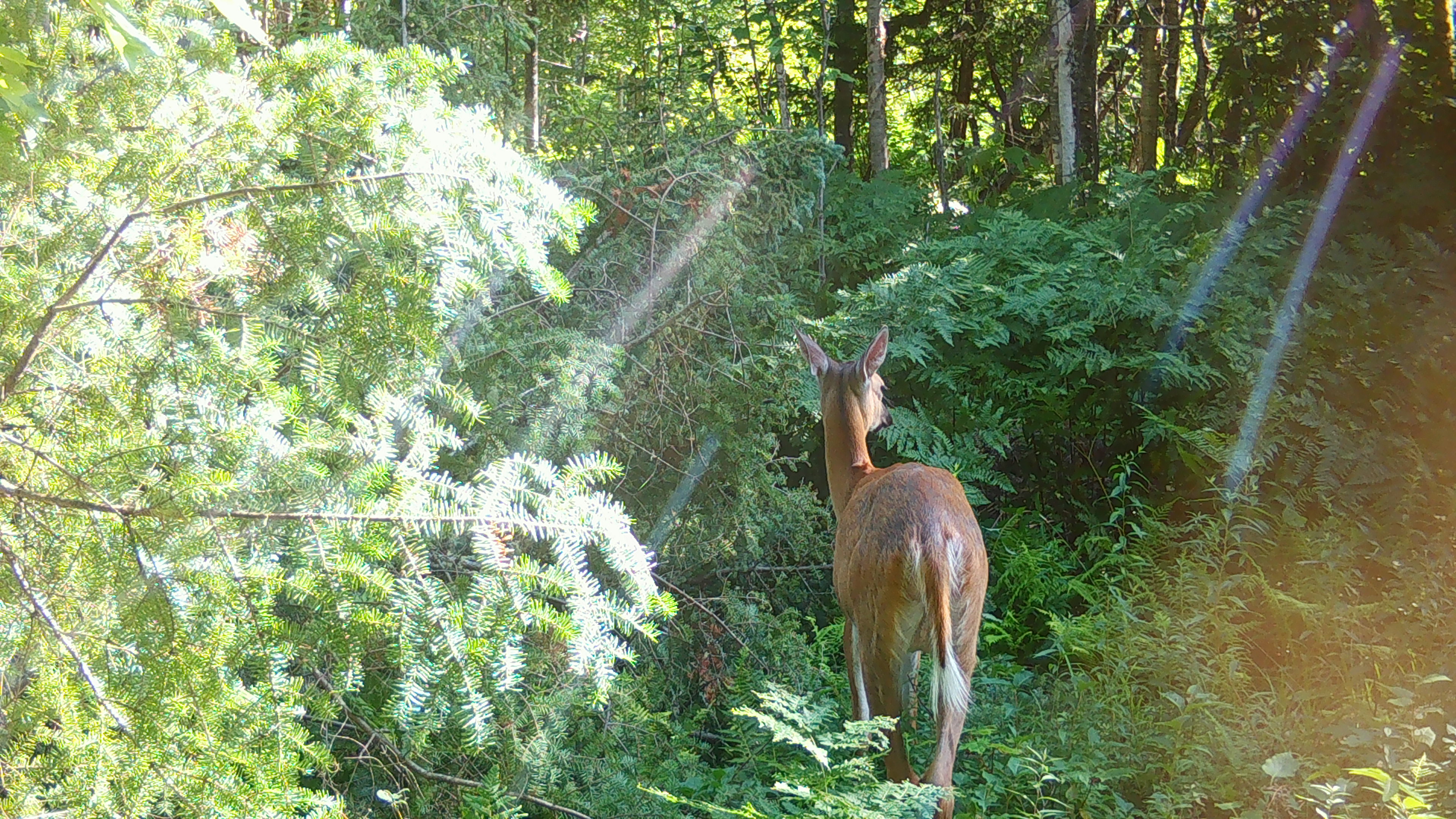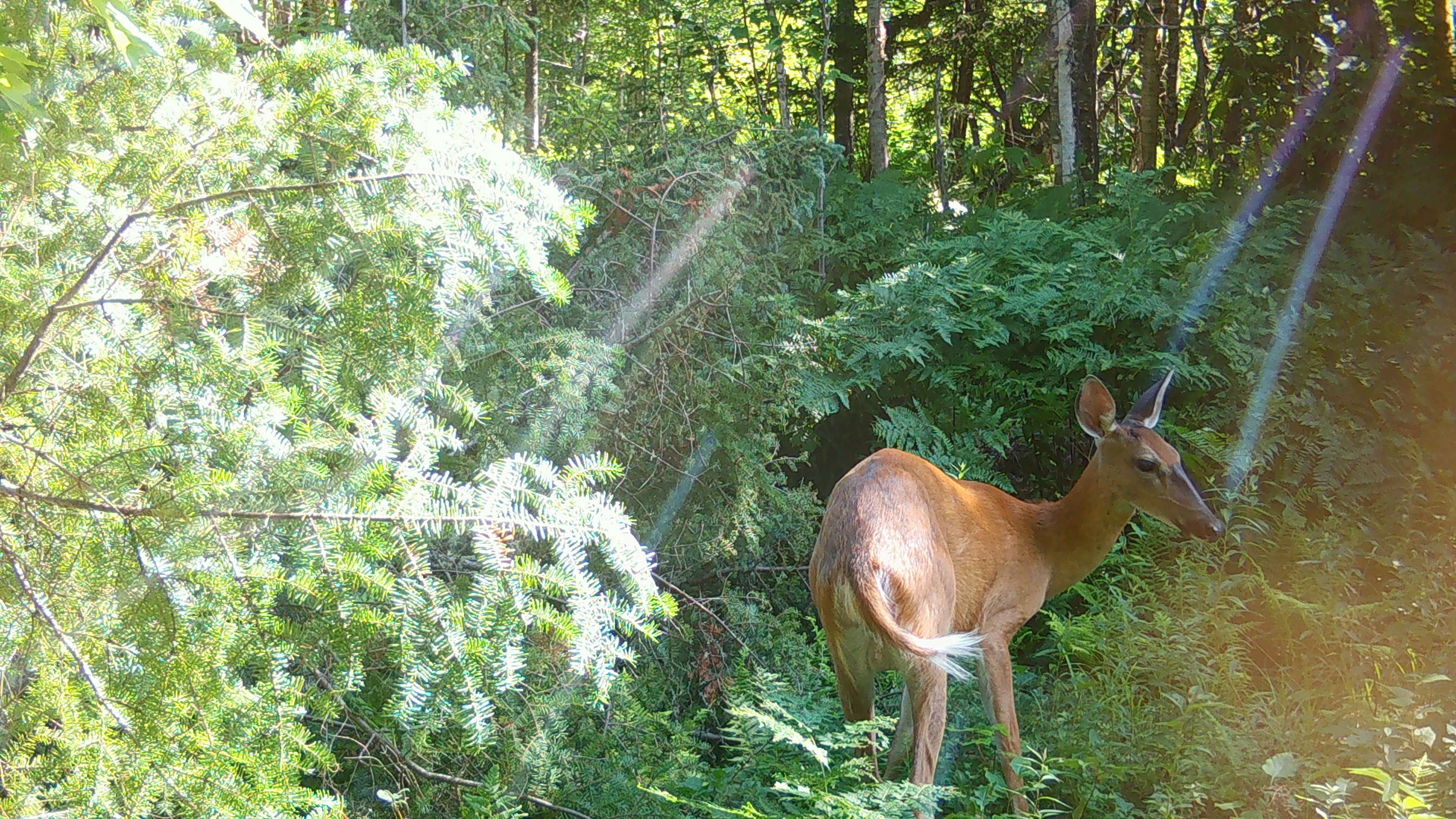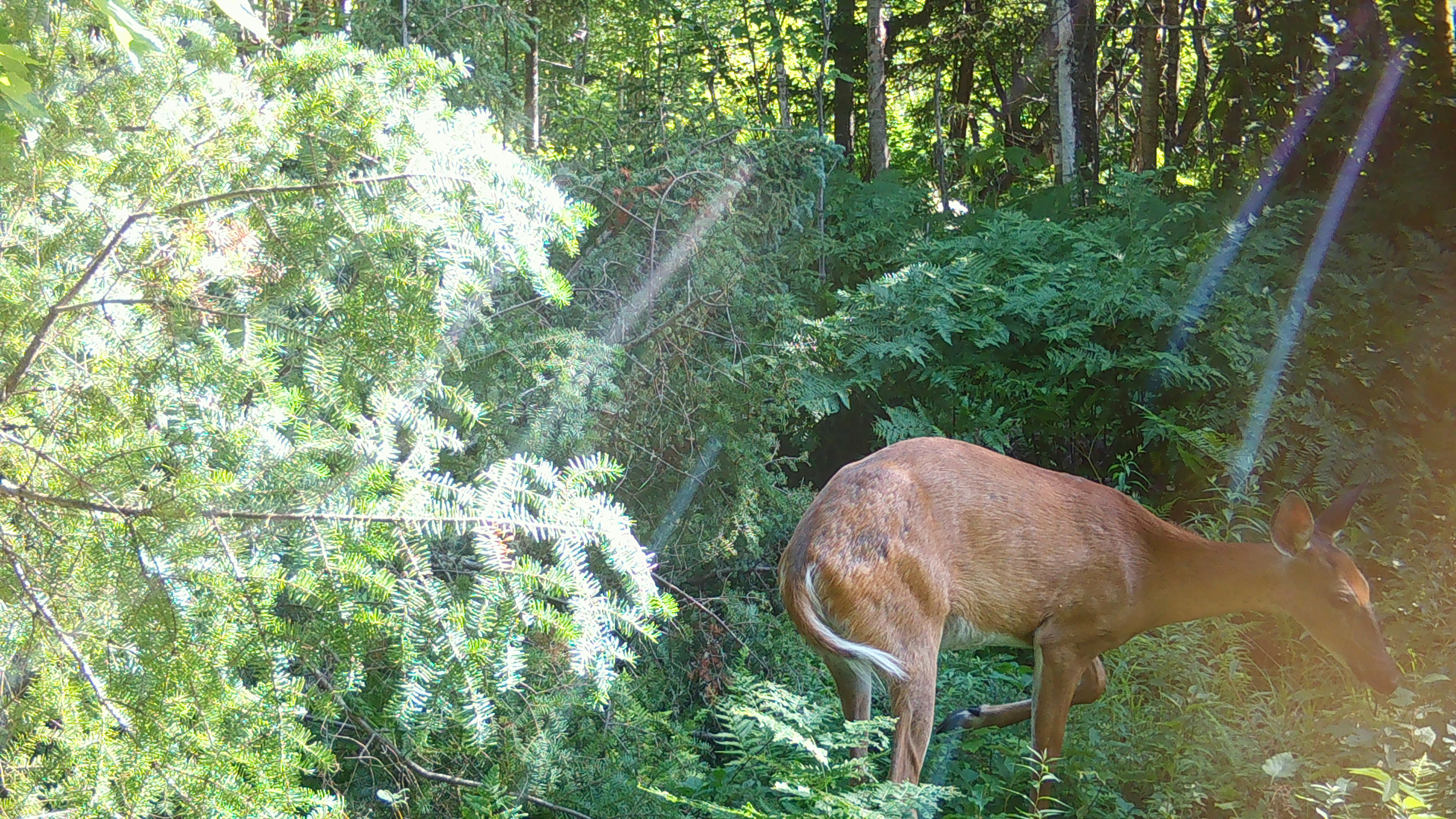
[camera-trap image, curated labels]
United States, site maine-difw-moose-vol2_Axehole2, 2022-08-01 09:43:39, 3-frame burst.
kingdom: Animalia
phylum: Chordata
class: Mammalia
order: Artiodactyla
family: Cervidae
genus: Odocoileus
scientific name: Odocoileus virginianus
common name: white-tailed deer